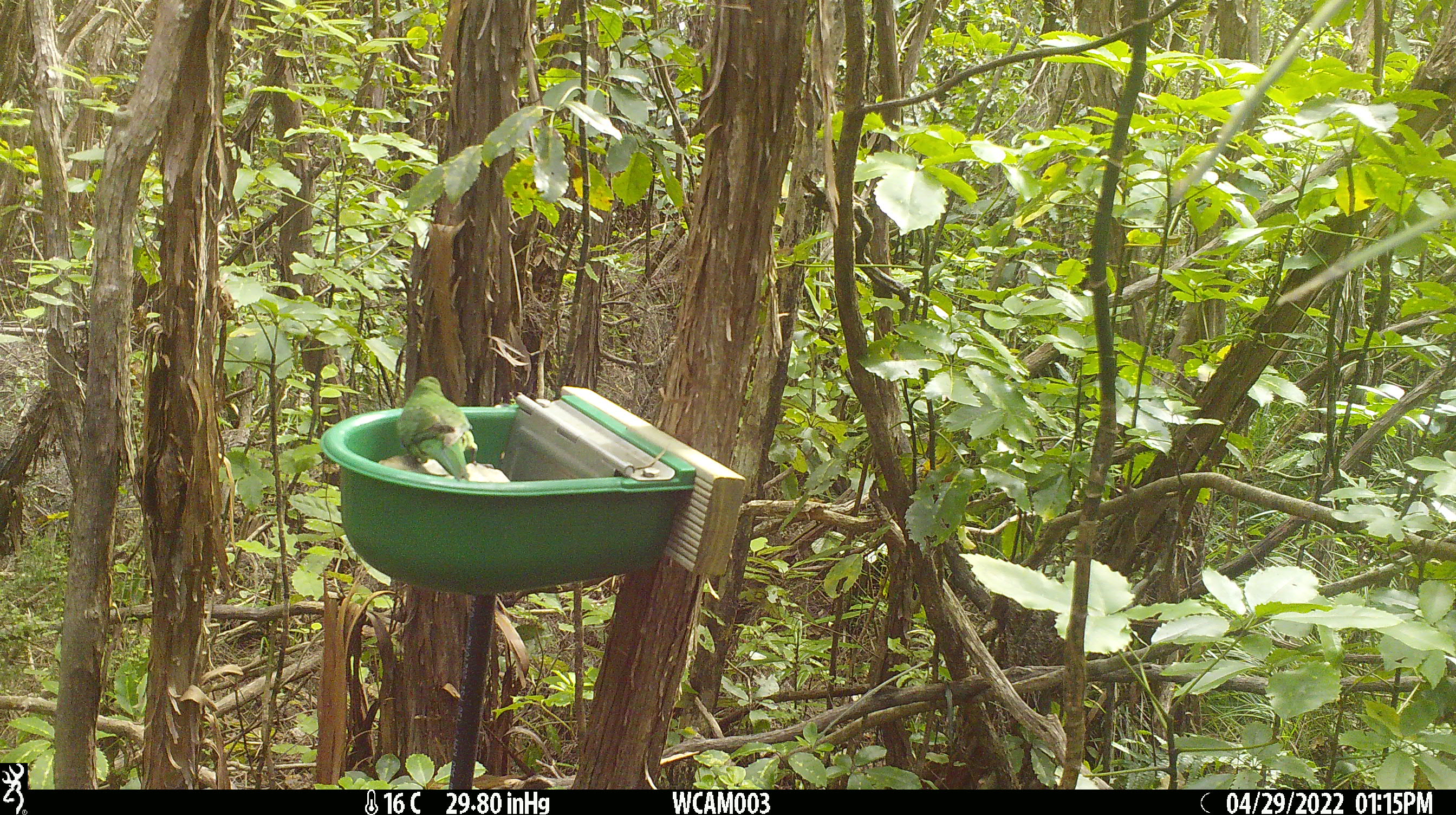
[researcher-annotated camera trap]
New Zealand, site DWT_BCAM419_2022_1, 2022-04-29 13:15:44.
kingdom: Animalia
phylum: Chordata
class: Aves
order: Psittaciformes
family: Psittaculidae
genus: Cyanoramphus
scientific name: Cyanoramphus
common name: parakeet